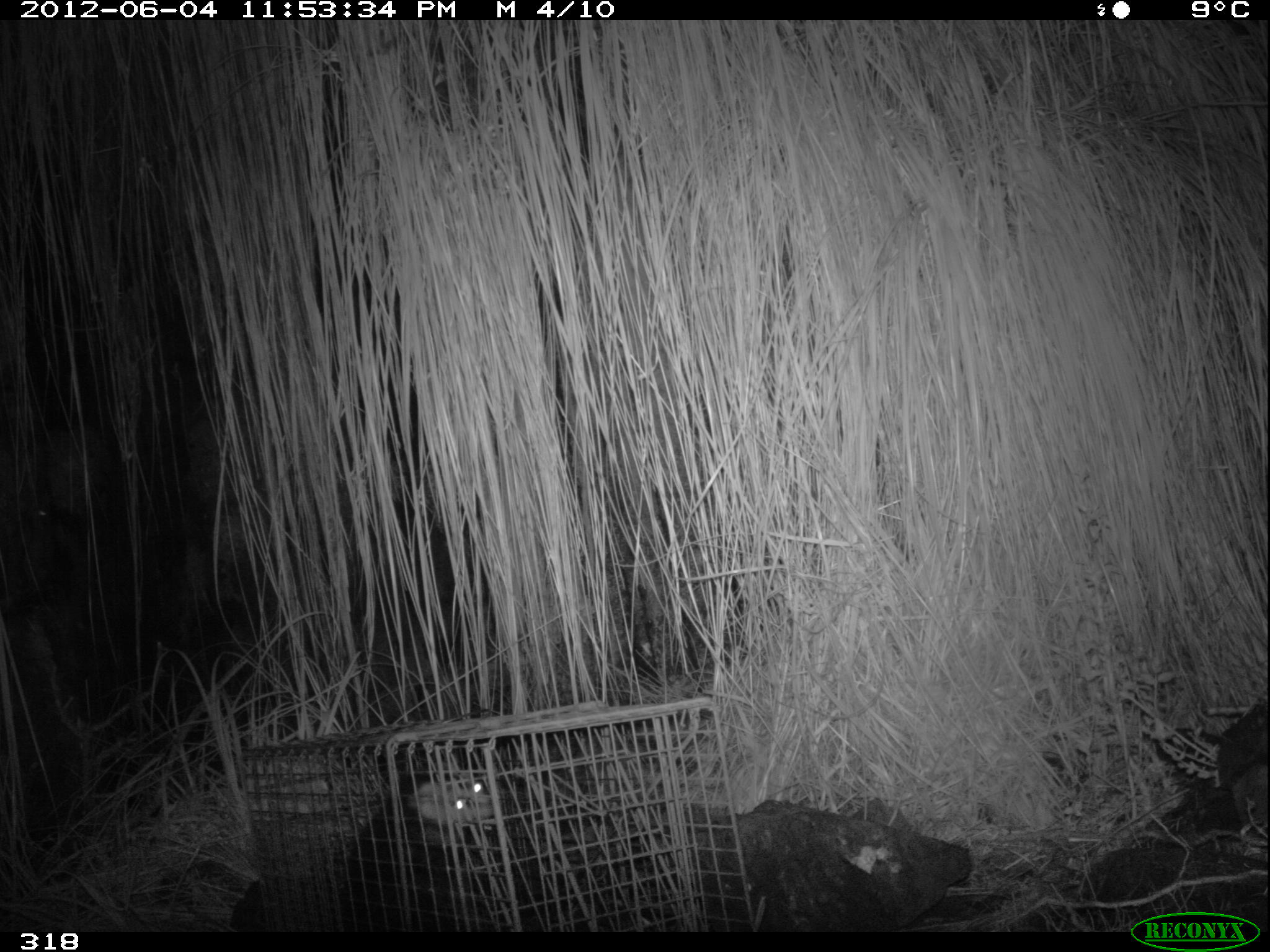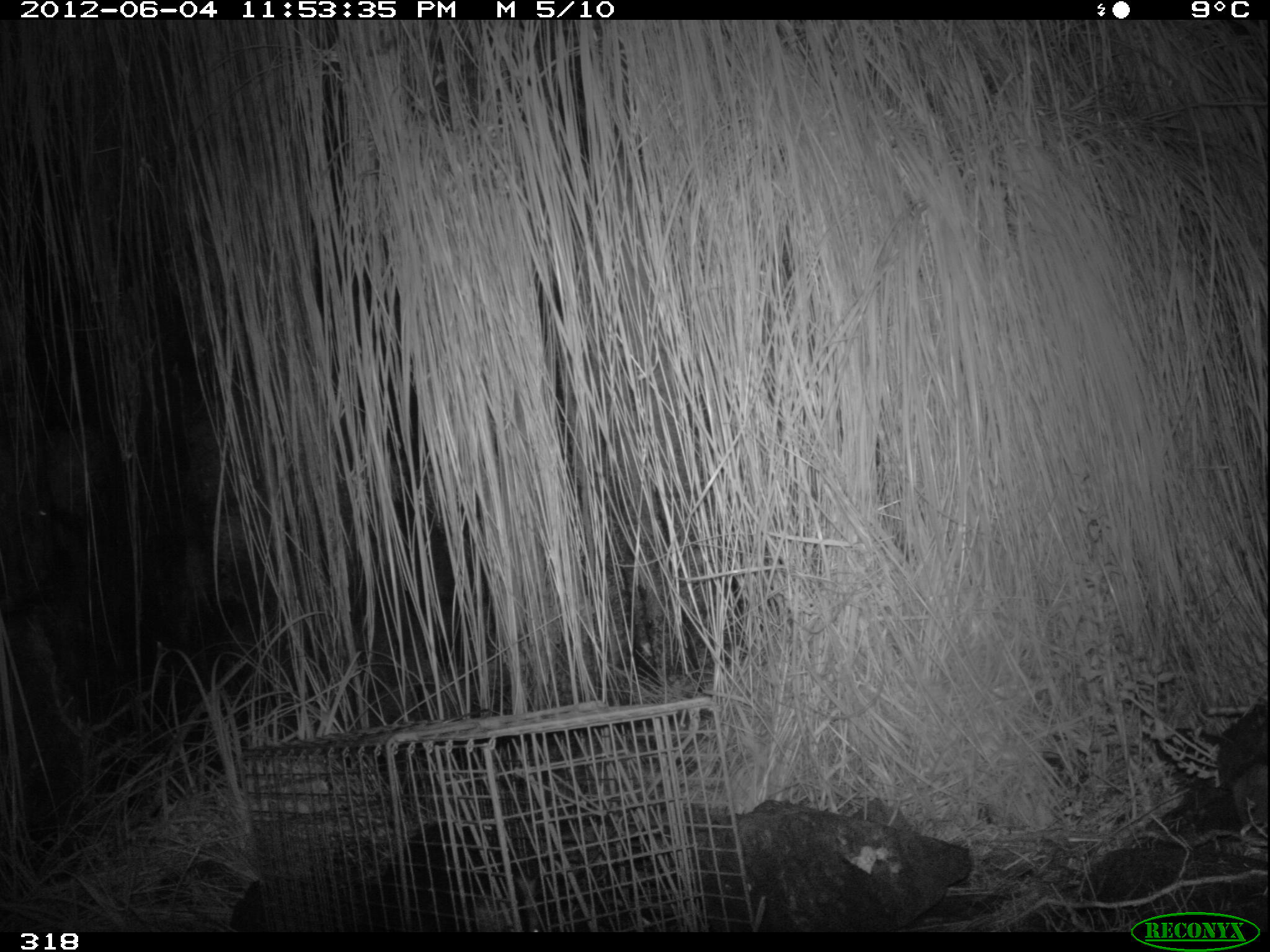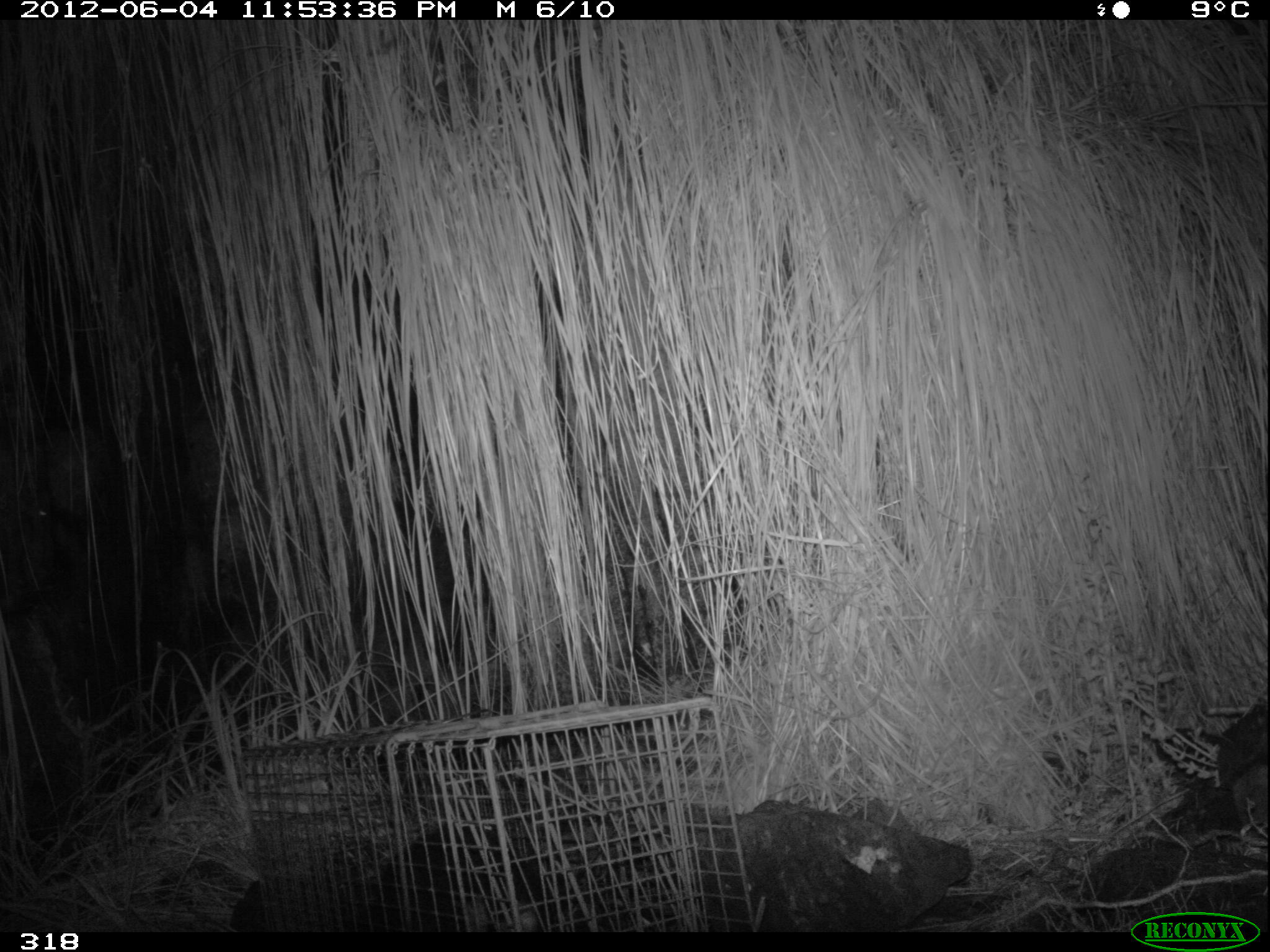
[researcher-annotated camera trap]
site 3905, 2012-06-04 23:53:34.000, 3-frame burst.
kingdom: Animalia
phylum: Chordata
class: Mammalia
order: Didelphimorphia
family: Didelphidae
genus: Didelphis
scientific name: Didelphis pernigra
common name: andean white-eared opossum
Didelphis pernigra (andean white-eared opossum).